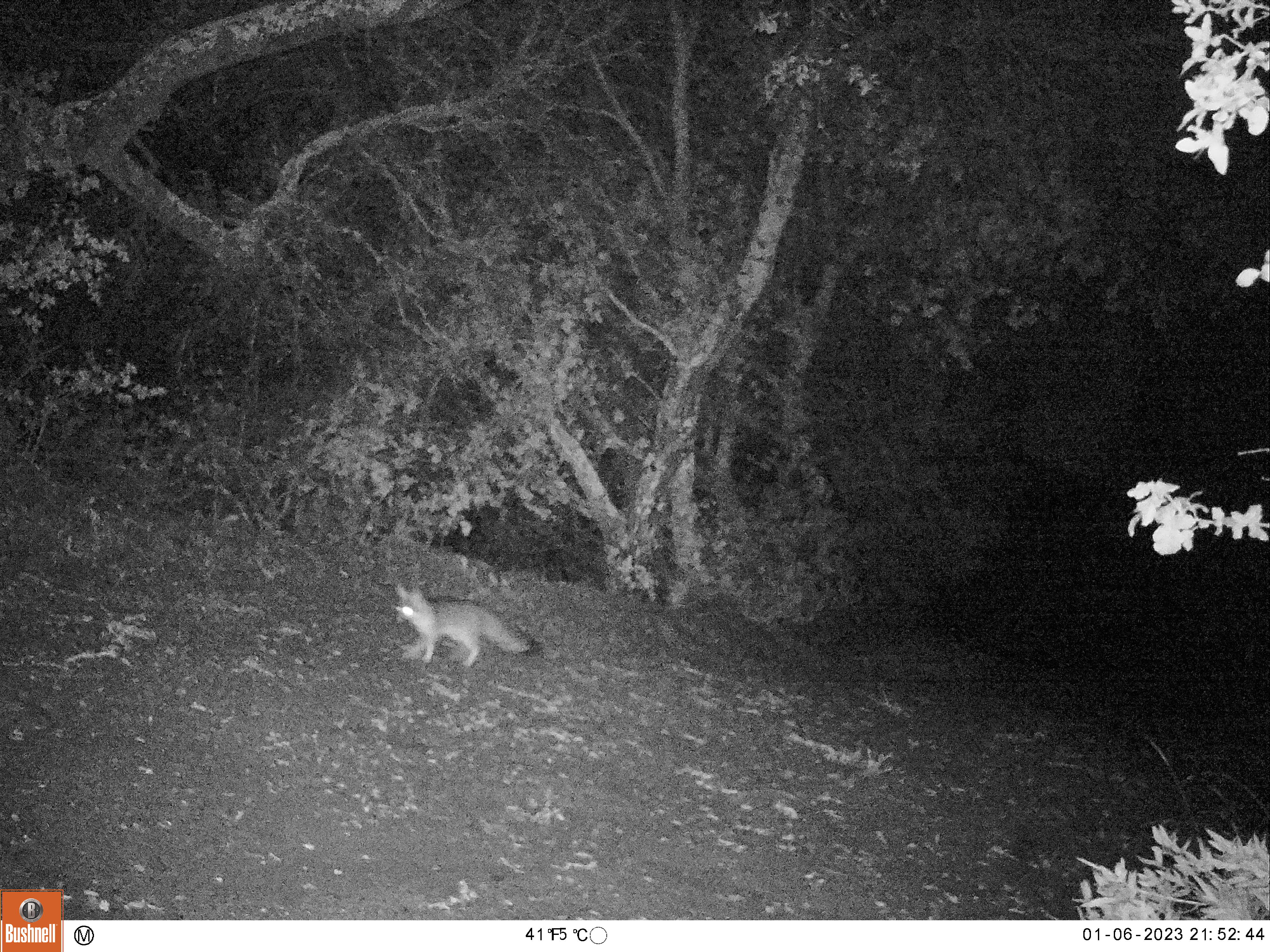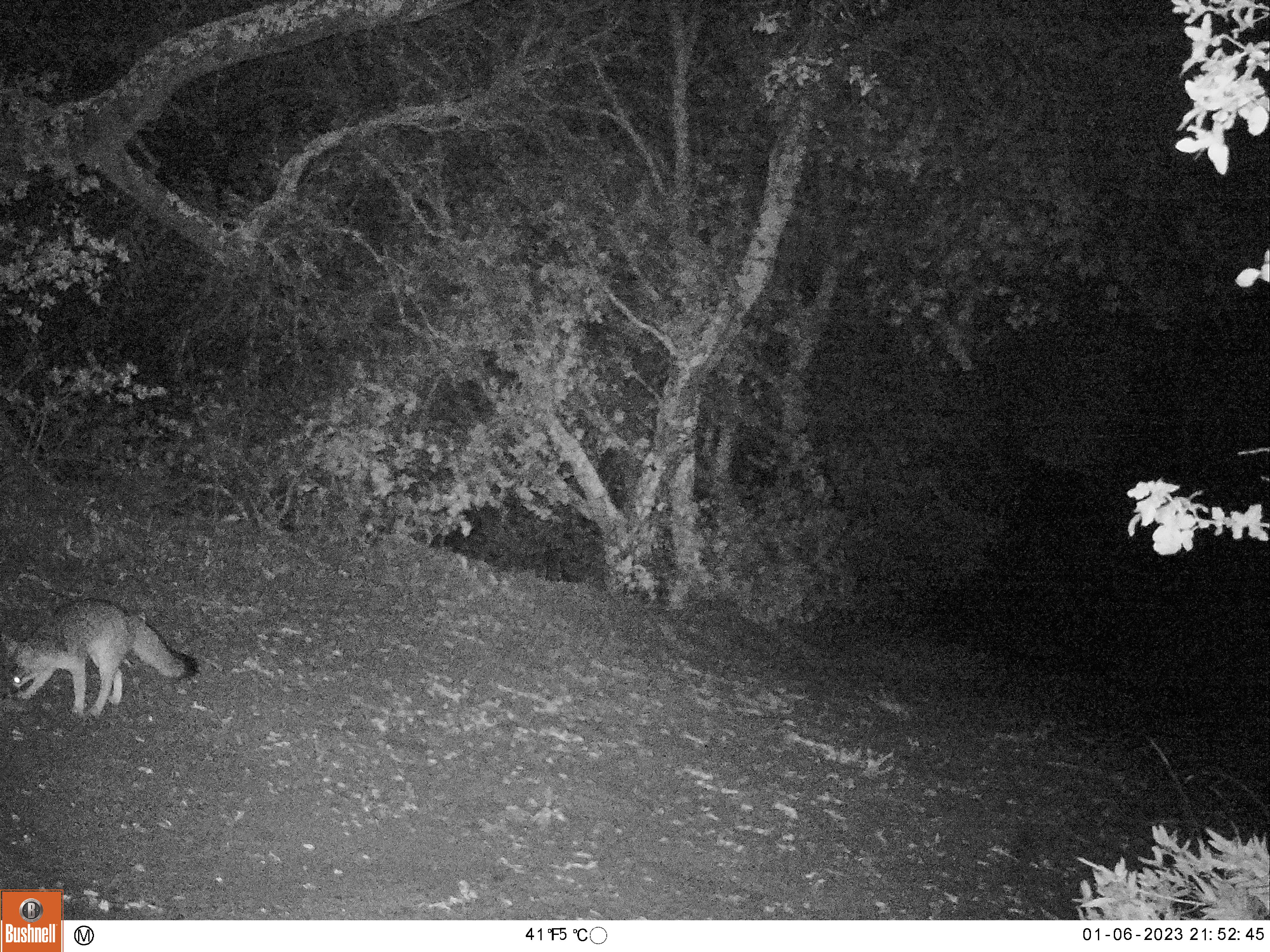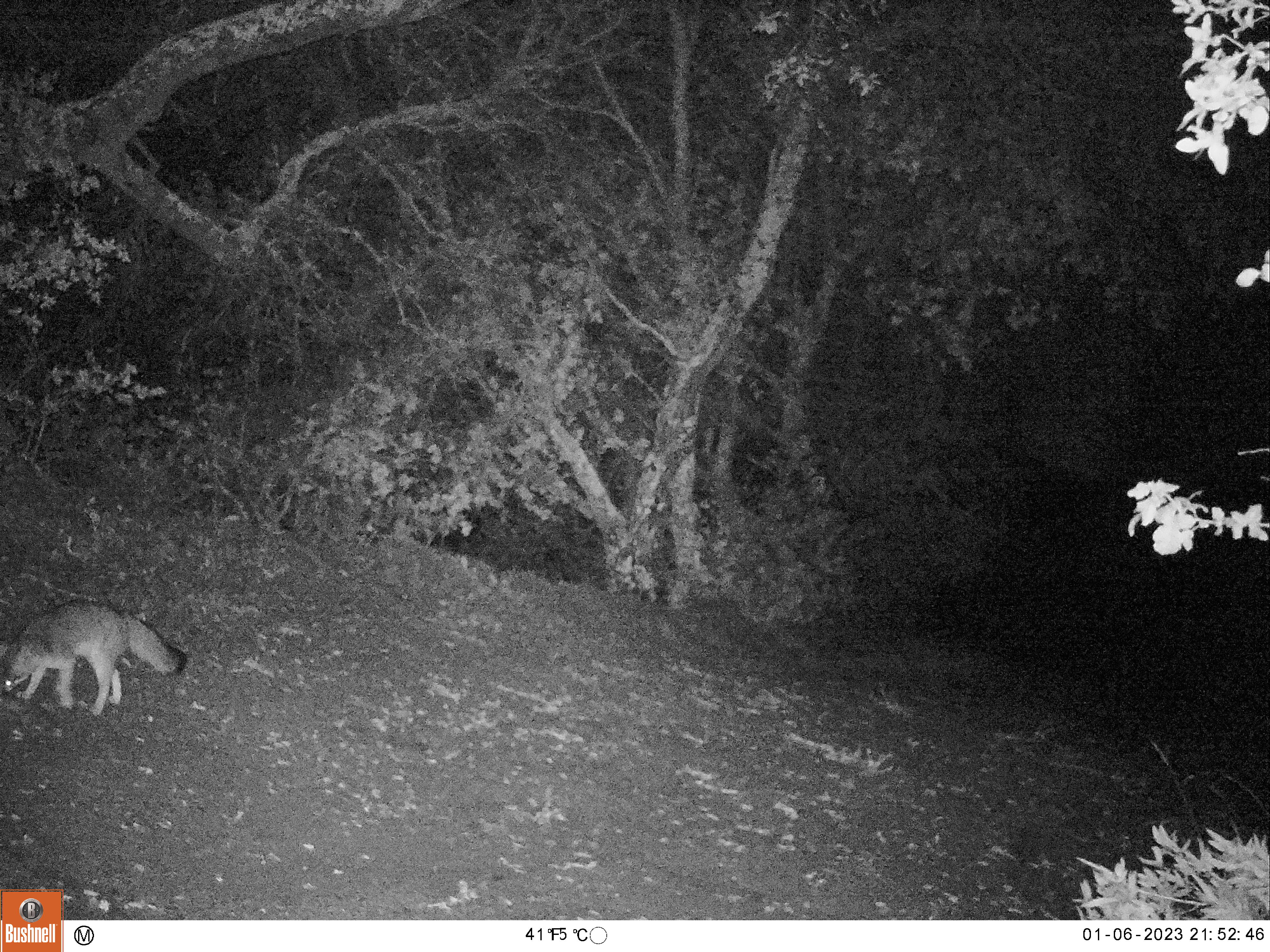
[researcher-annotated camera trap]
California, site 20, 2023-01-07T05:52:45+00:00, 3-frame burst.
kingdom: Animalia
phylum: Chordata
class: Mammalia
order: Carnivora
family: Canidae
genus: Urocyon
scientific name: Urocyon cinereoargenteus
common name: gray fox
Gray fox (Urocyon cinereoargenteus).